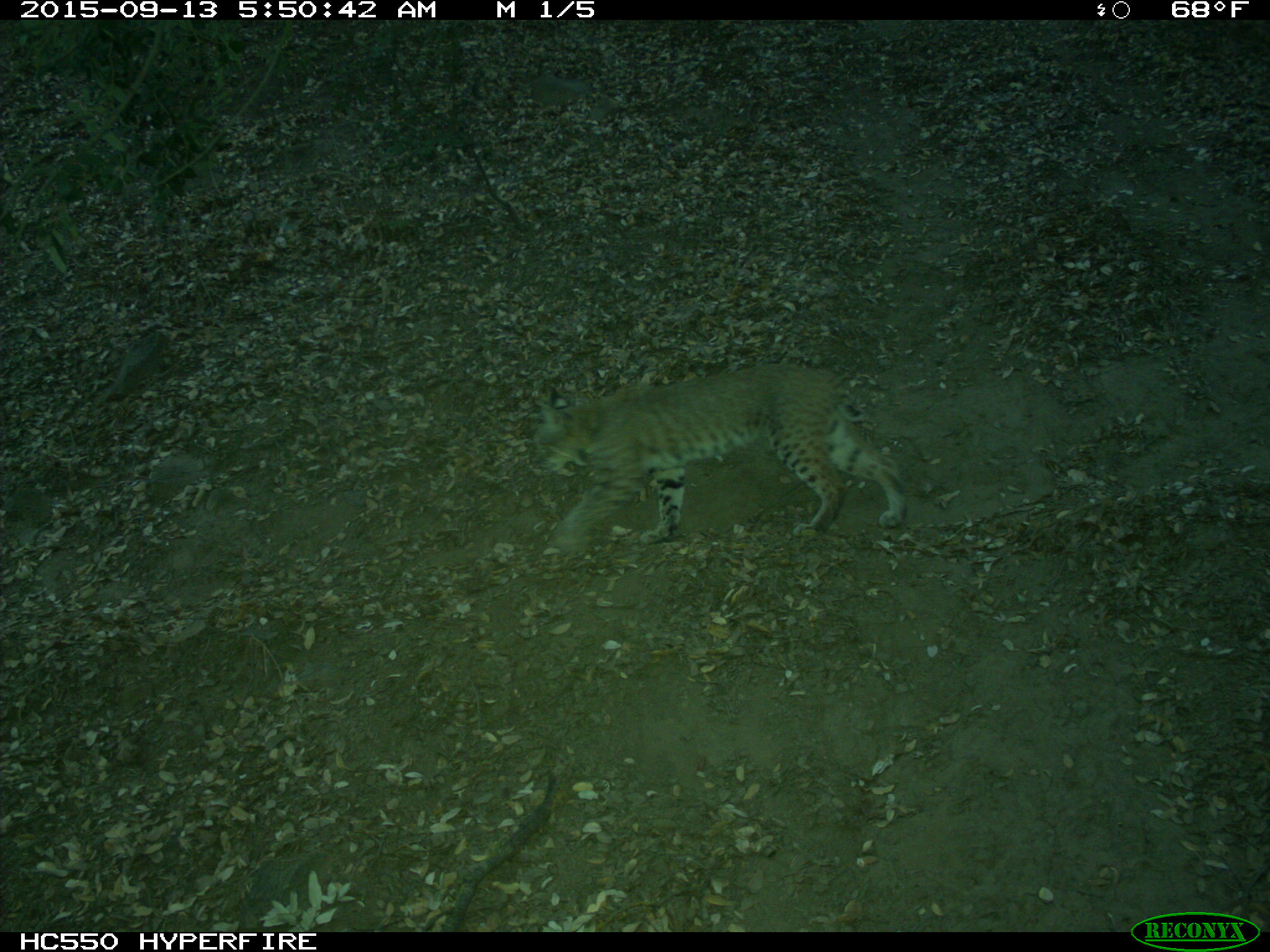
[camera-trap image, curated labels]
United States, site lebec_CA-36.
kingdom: Animalia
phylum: Chordata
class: Mammalia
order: Carnivora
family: Felidae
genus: Lynx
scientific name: Lynx rufus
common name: bobcat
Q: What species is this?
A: Lynx rufus (bobcat).